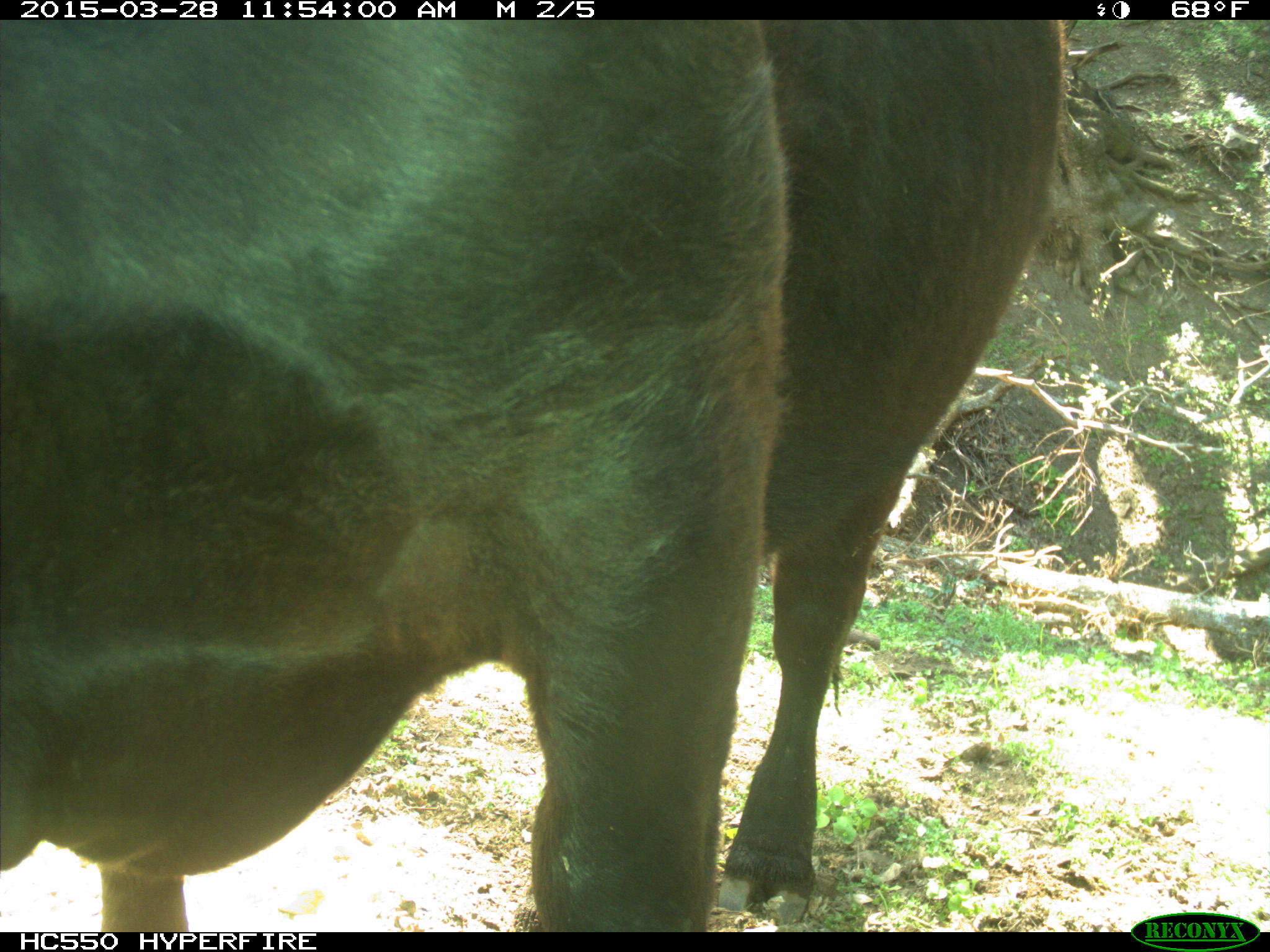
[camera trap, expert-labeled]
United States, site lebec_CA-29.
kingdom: Animalia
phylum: Chordata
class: Mammalia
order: Artiodactyla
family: Bovidae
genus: Bos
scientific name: Bos taurus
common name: domestic cow